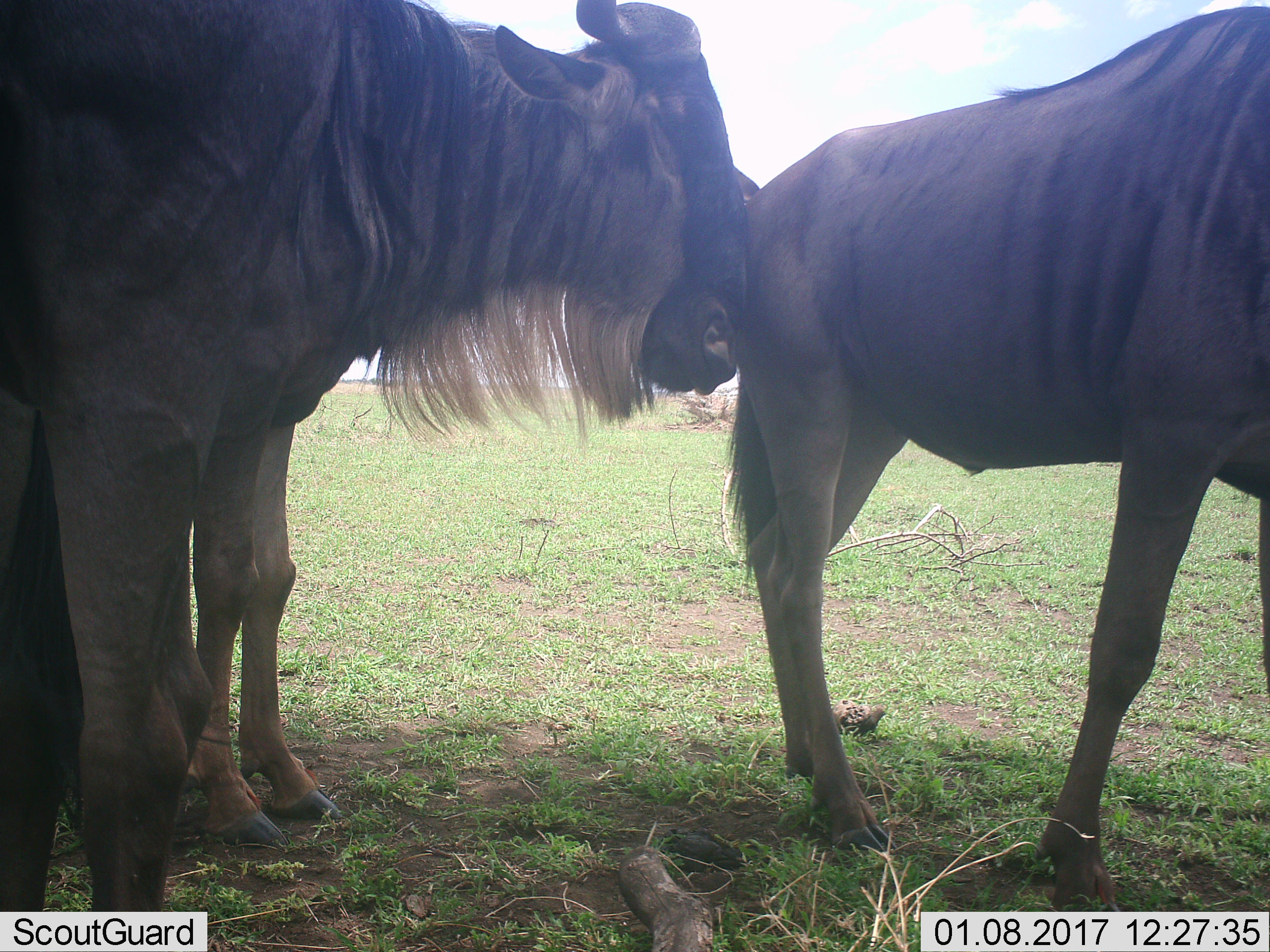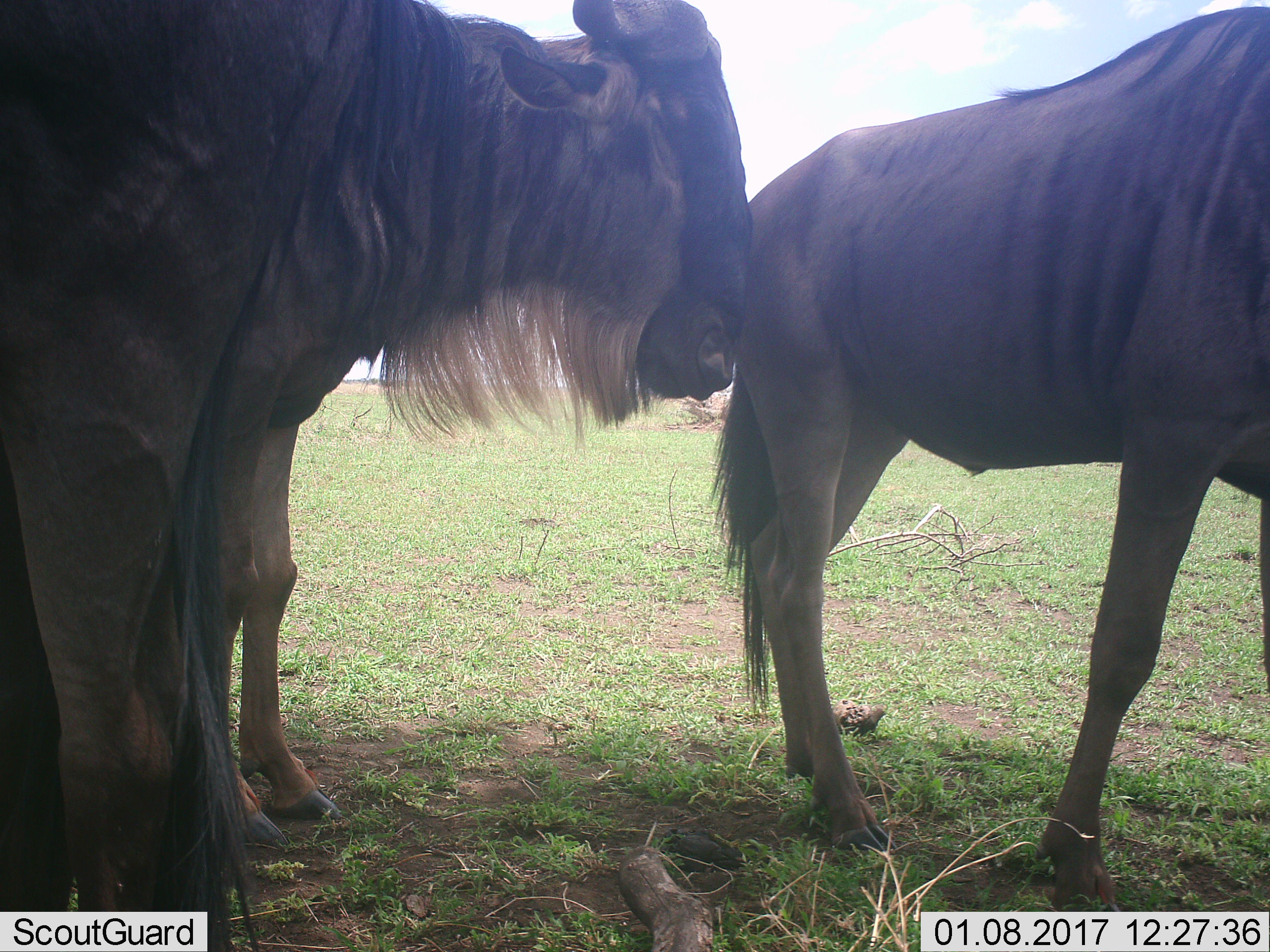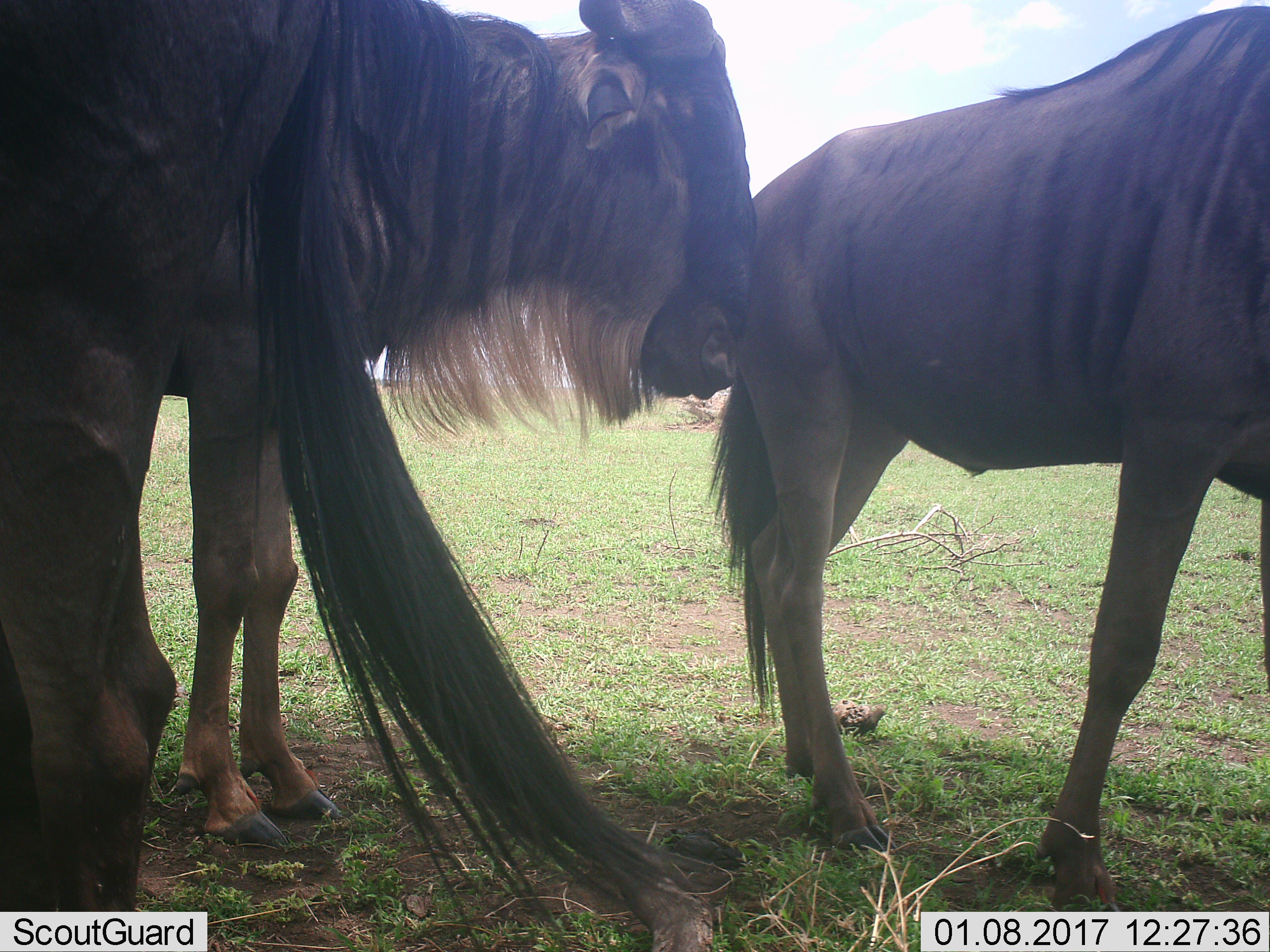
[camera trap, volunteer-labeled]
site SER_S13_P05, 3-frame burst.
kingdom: Animalia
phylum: Chordata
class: Mammalia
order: Artiodactyla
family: Bovidae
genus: Connochaetes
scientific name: Connochaetes taurinus taurinus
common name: blue wildebeest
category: wildebeestblue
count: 3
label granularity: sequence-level